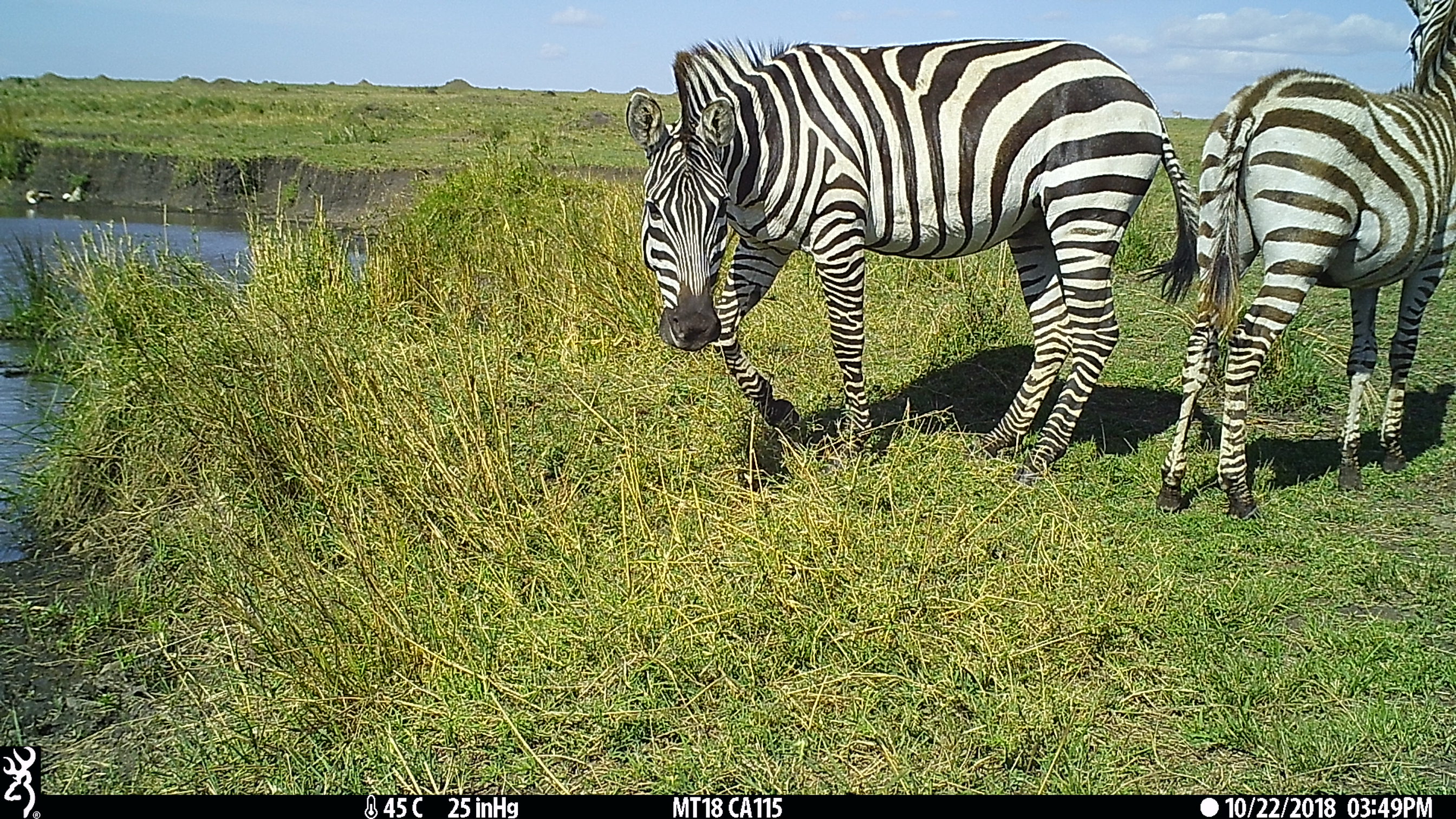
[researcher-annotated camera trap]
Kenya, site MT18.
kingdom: Animalia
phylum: Chordata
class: Mammalia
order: Perissodactyla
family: Equidae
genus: Equus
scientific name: Equus quagga burchellii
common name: burchell's zebra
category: zebra